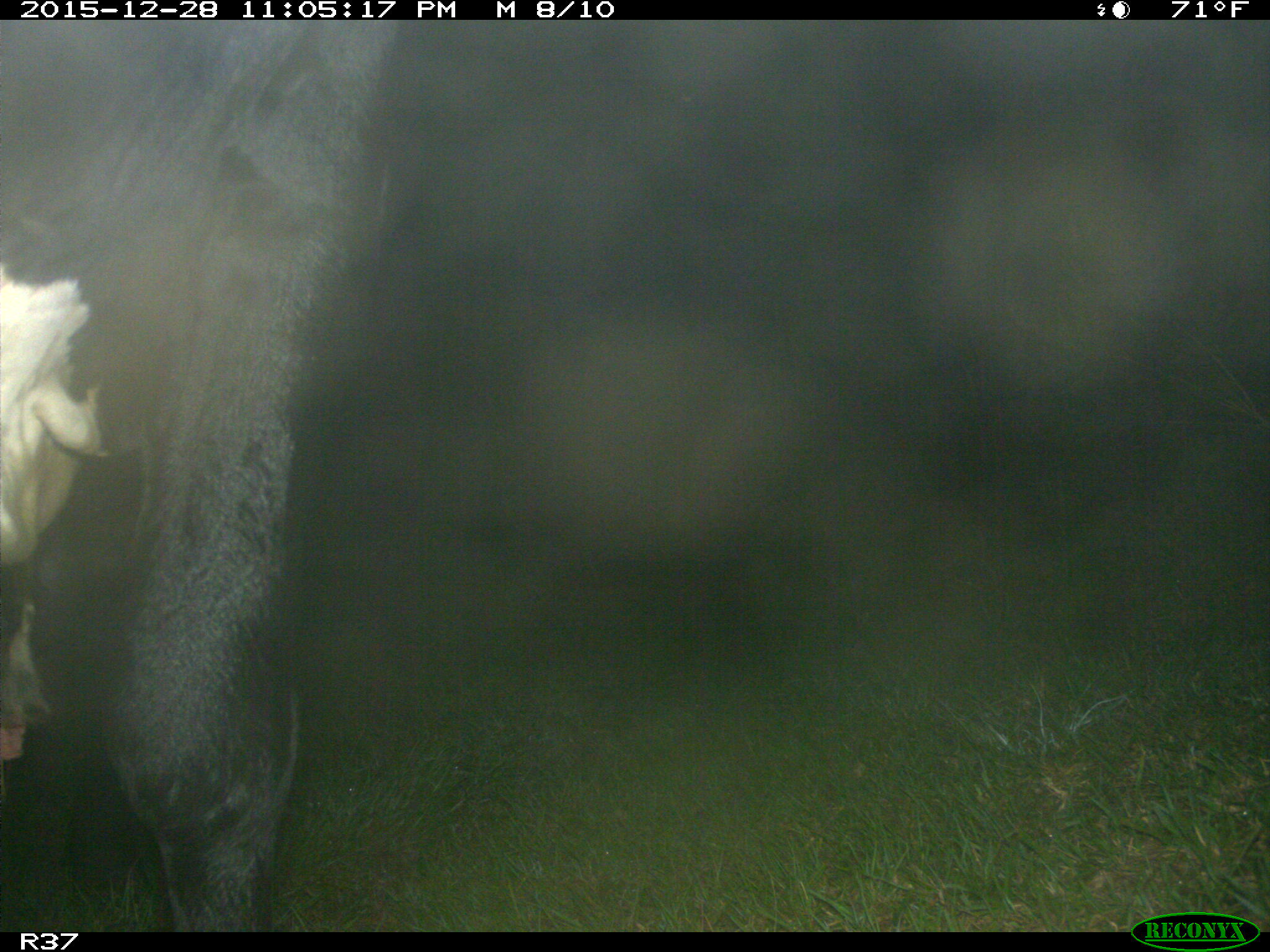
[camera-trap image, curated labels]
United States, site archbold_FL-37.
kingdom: Animalia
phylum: Chordata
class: Mammalia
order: Artiodactyla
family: Bovidae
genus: Bos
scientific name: Bos taurus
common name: domestic cow